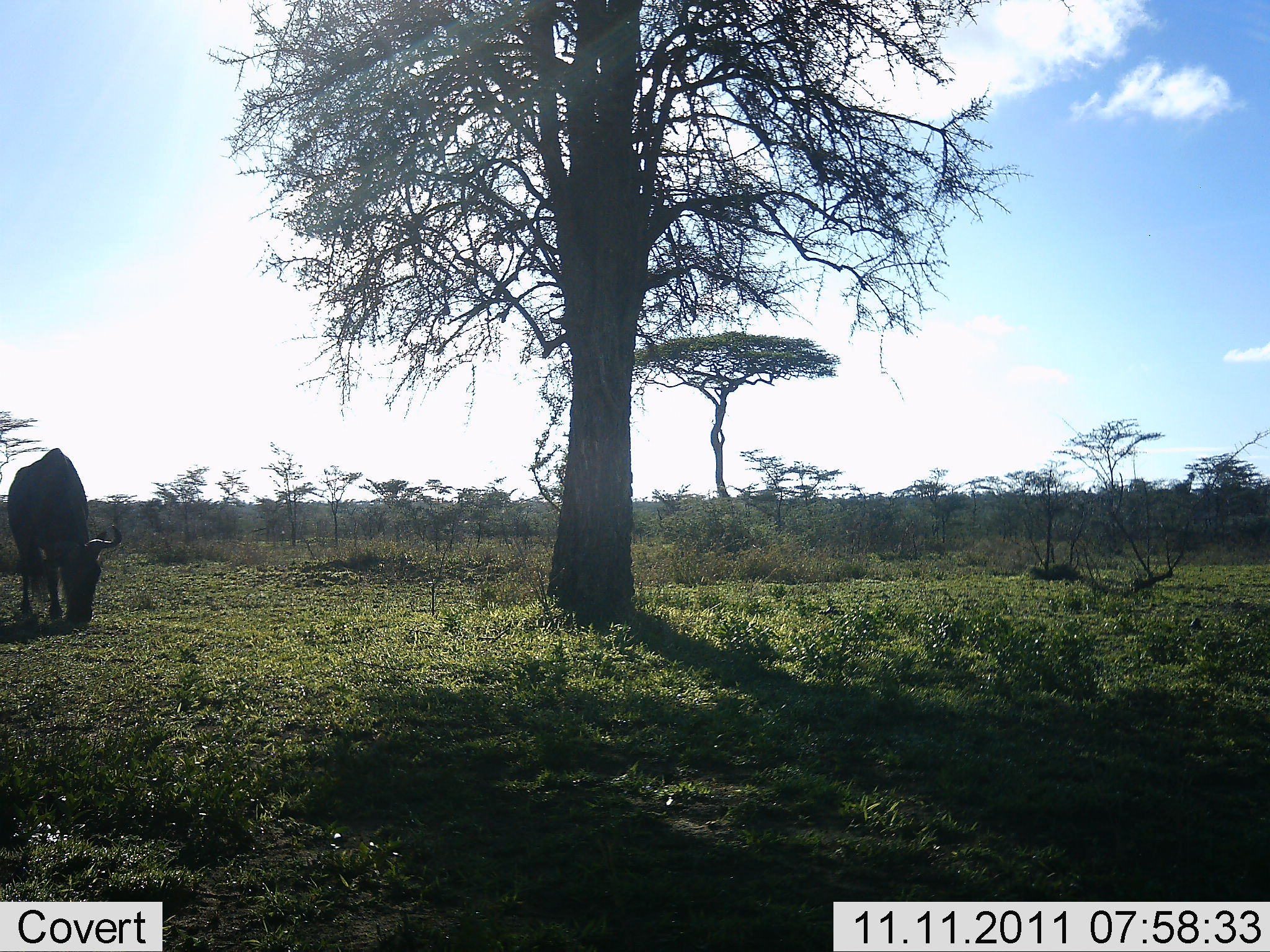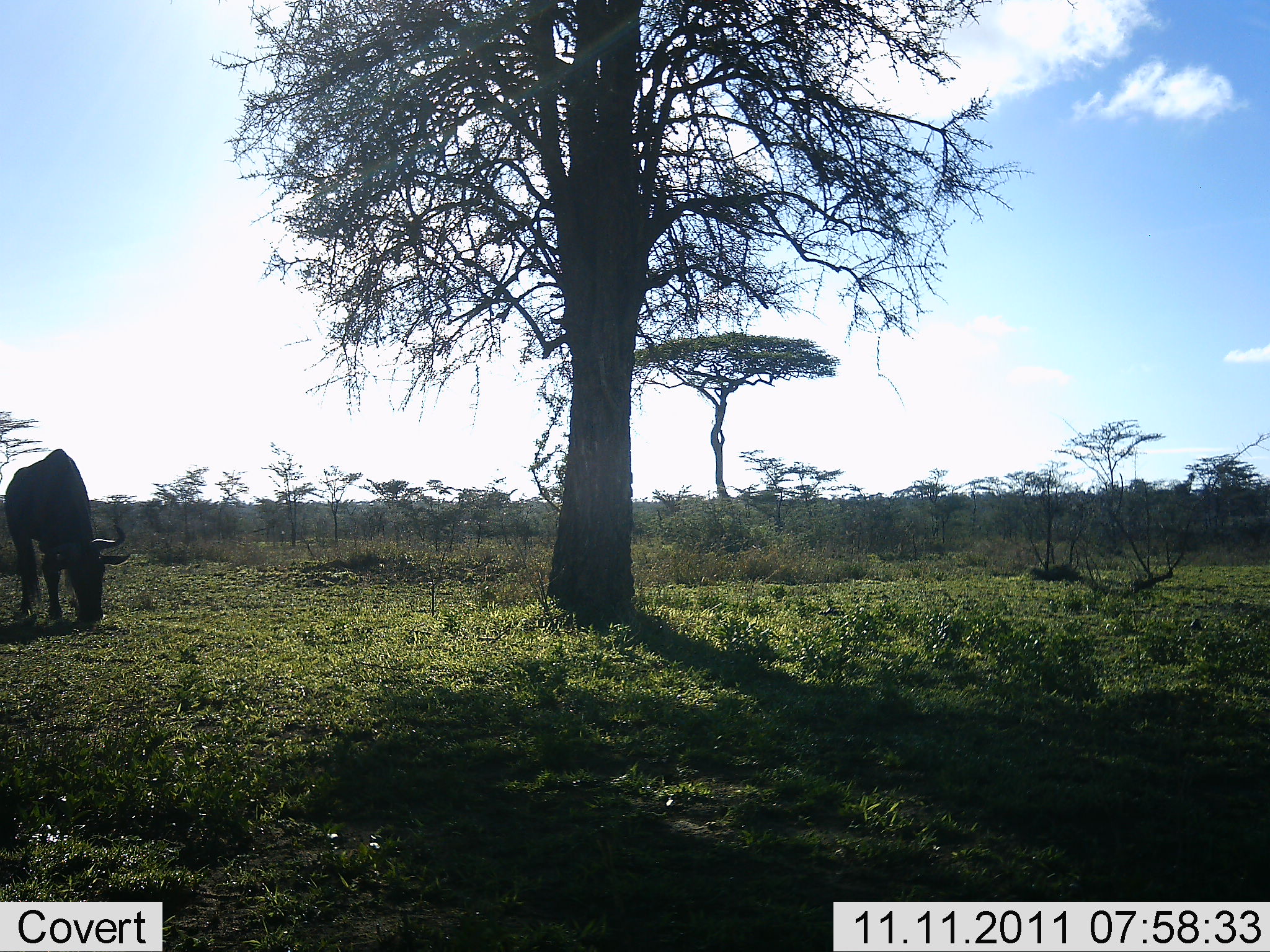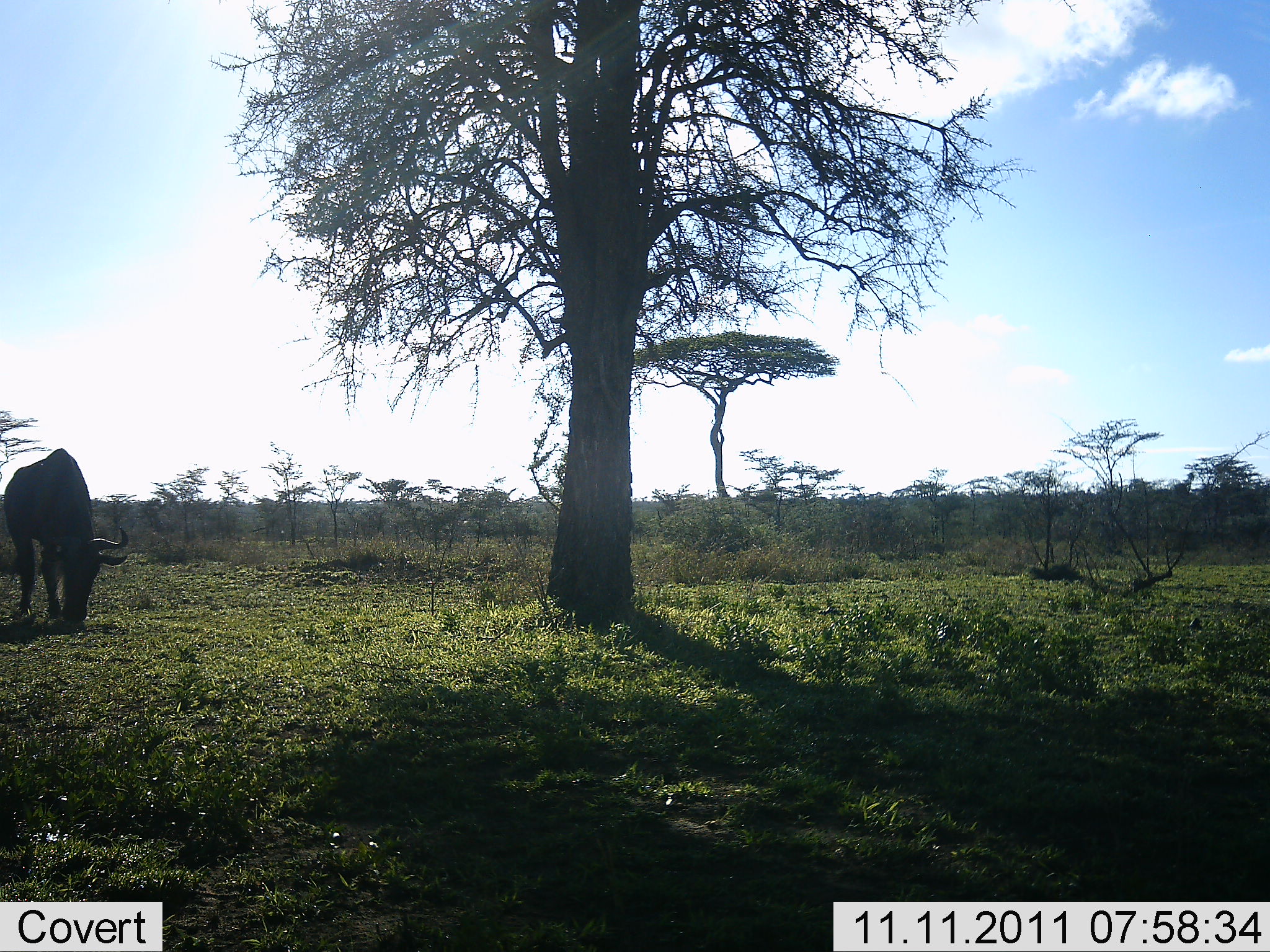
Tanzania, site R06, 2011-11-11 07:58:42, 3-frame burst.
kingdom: Animalia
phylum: Chordata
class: Mammalia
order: Artiodactyla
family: Bovidae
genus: Connochaetes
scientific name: Connochaetes taurinus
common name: blue wildebeest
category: wildebeest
Wildebeest (blue wildebeest) (Connochaetes taurinus), count 1. Behavior (volunteer vote fractions): standing 31%, resting 0%, moving 0%, interacting 0%. Young present (vote fraction): 0%. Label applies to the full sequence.